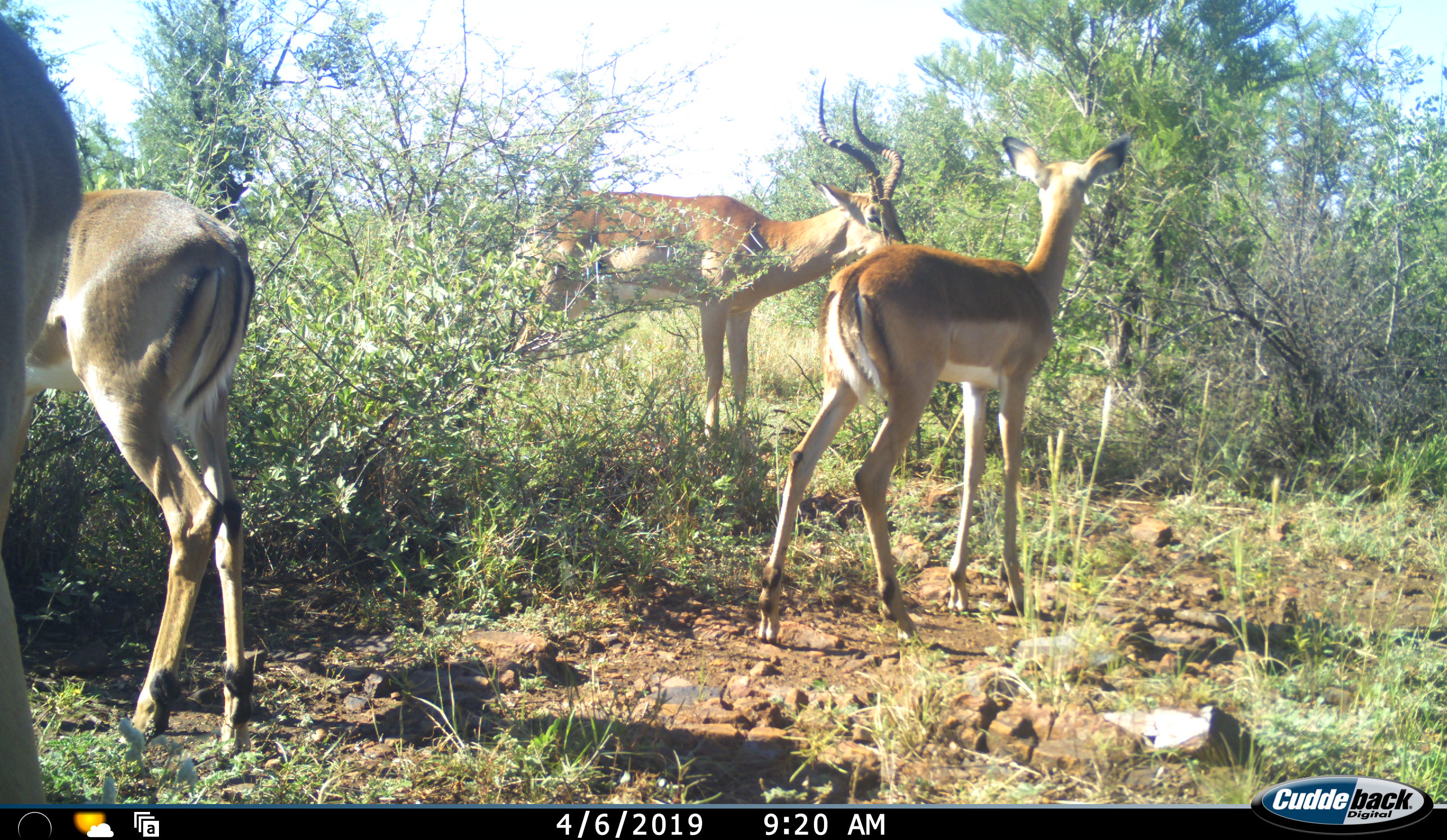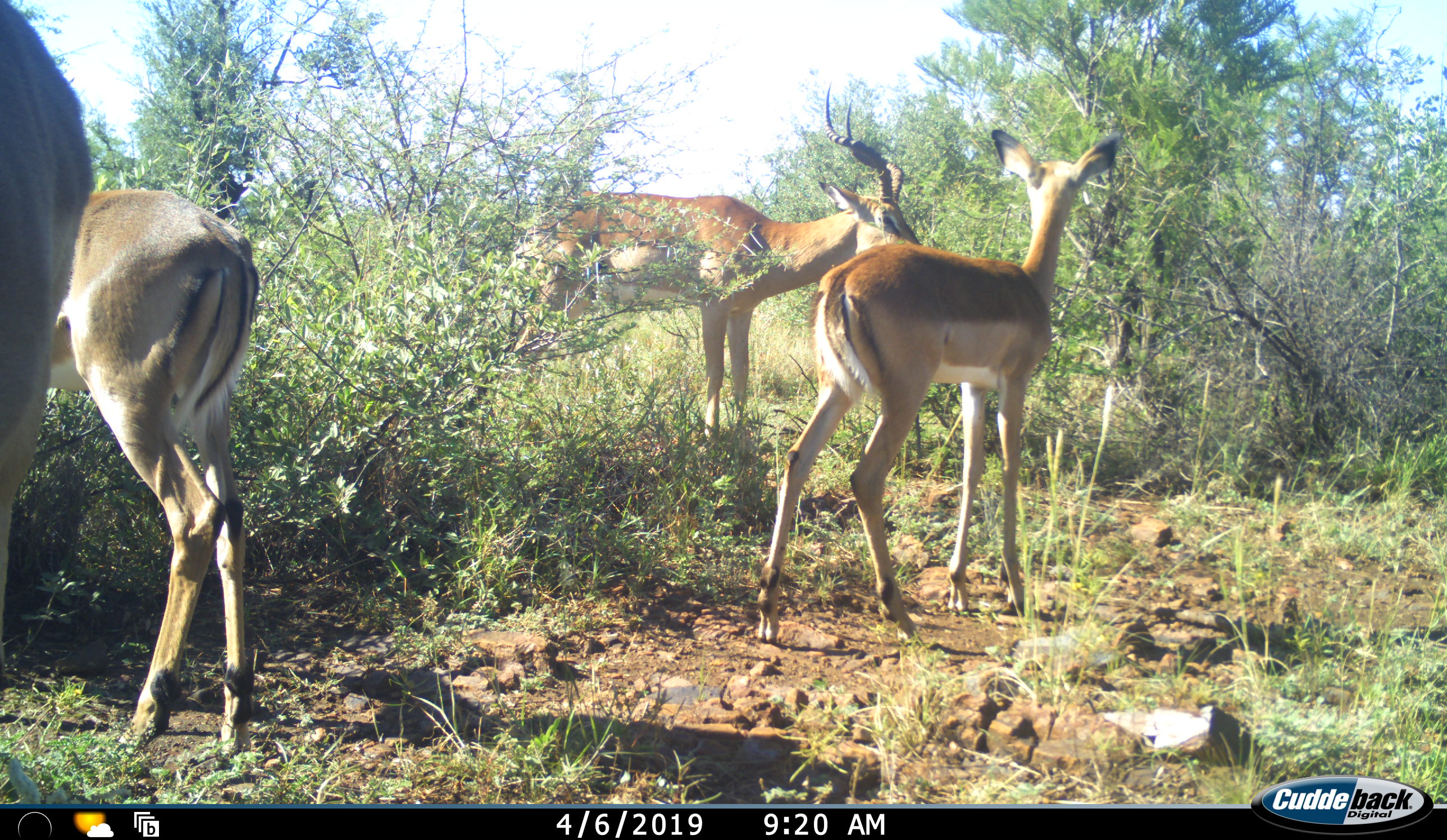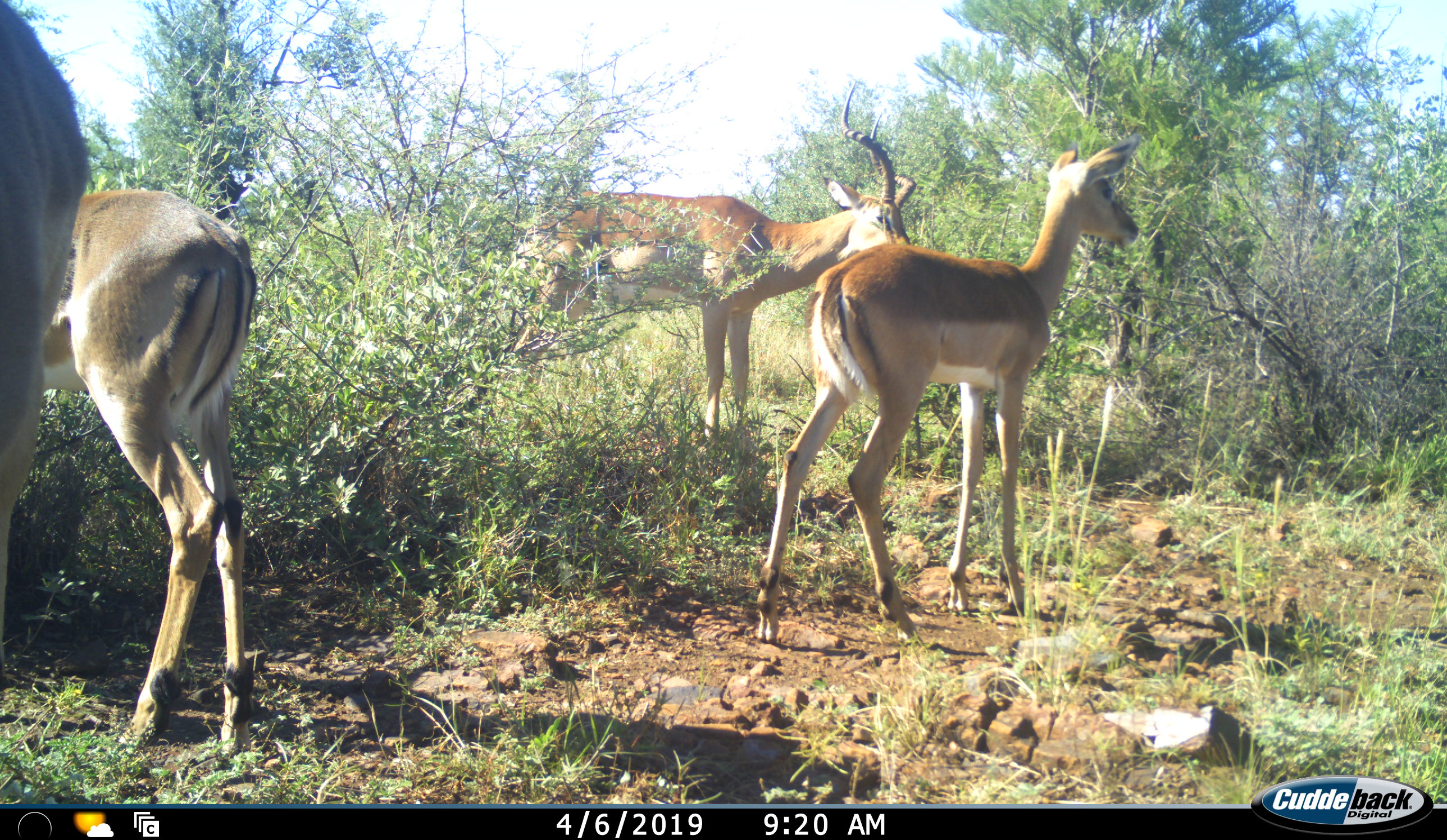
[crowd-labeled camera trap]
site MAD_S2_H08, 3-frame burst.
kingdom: Animalia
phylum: Chordata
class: Mammalia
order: Artiodactyla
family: Bovidae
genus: Aepyceros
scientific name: Aepyceros melampus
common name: impala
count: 4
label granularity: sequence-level